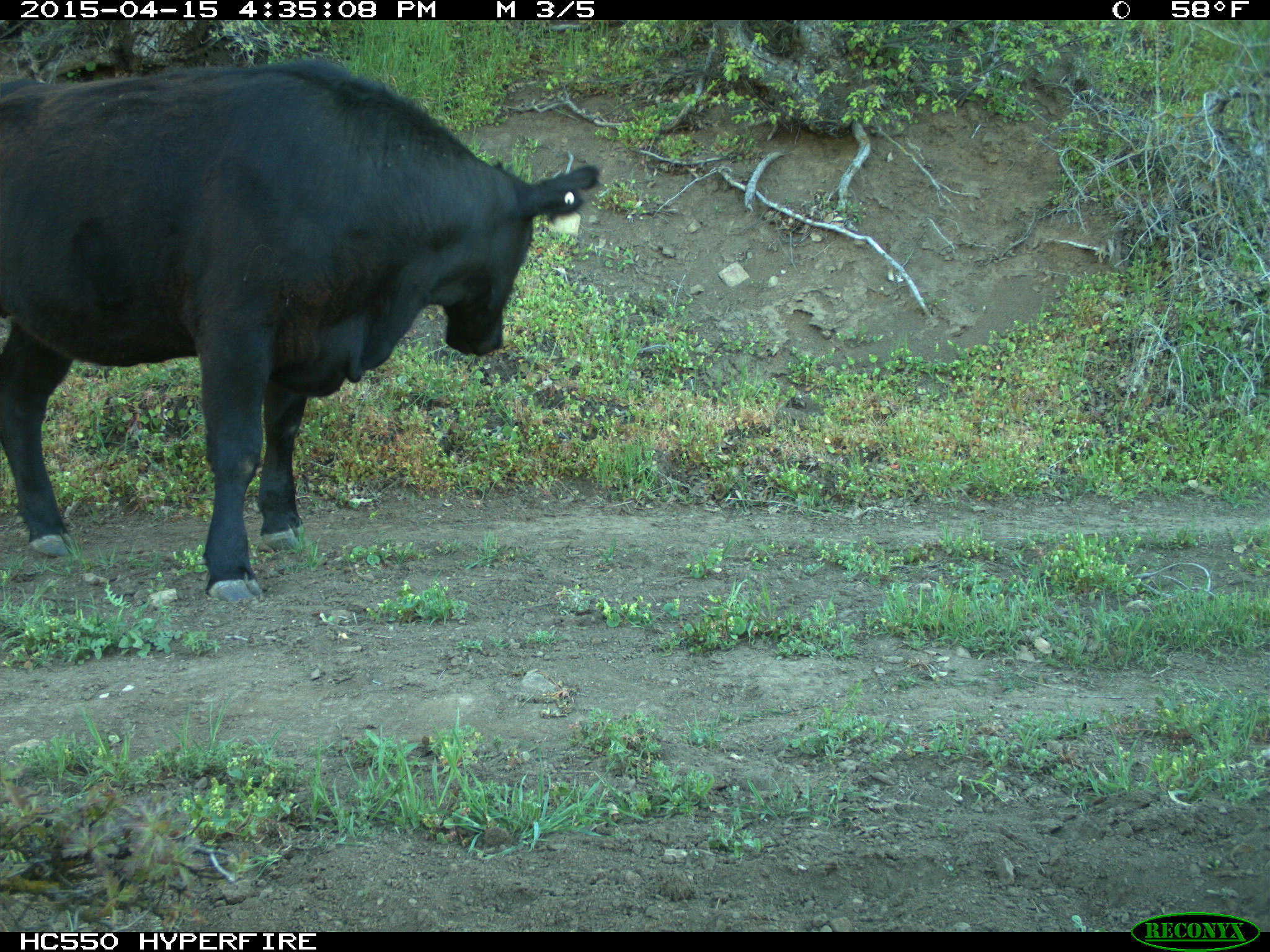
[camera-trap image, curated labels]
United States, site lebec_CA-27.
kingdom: Animalia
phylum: Chordata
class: Mammalia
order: Artiodactyla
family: Bovidae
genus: Bos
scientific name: Bos taurus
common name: domestic cow